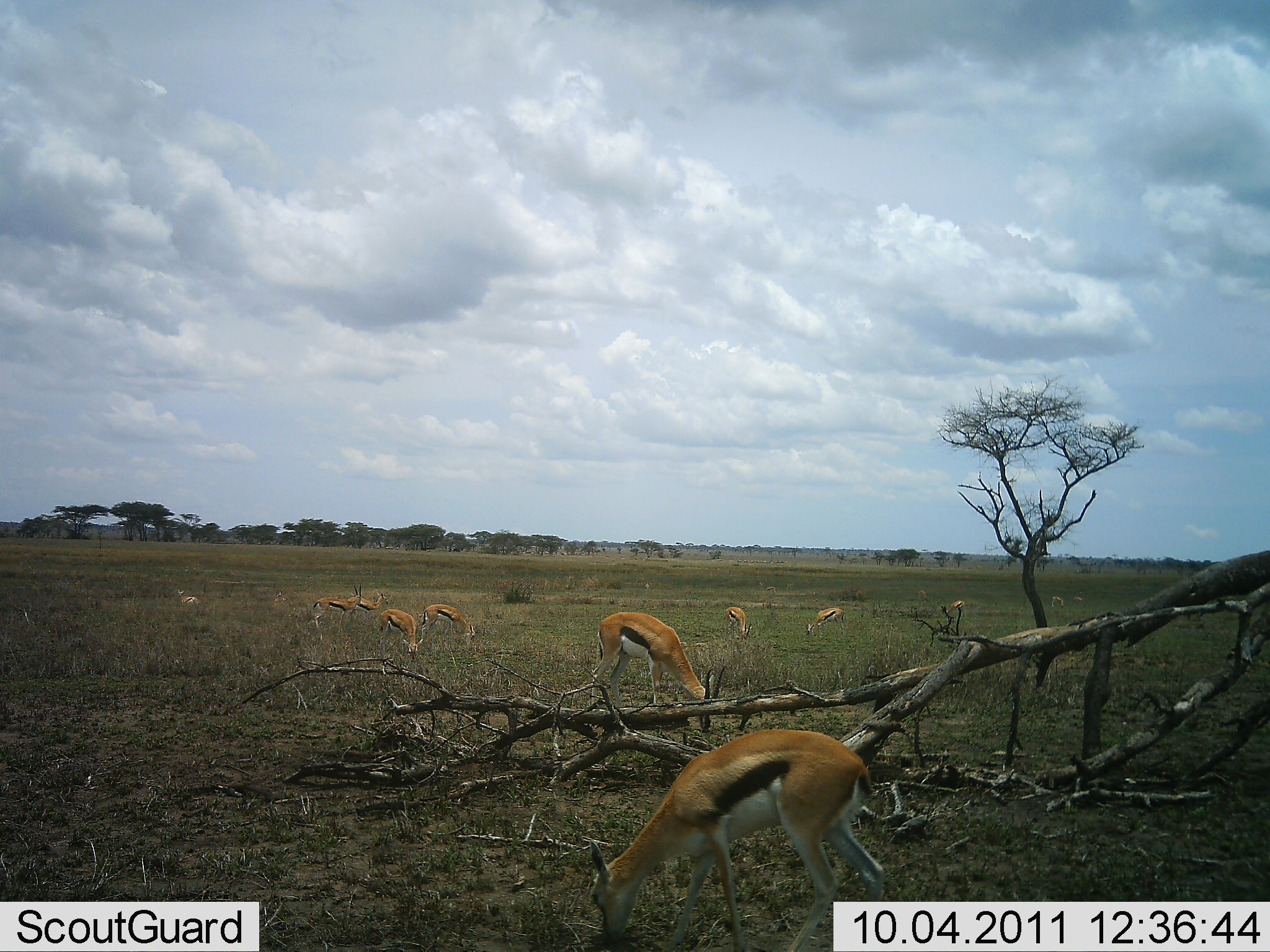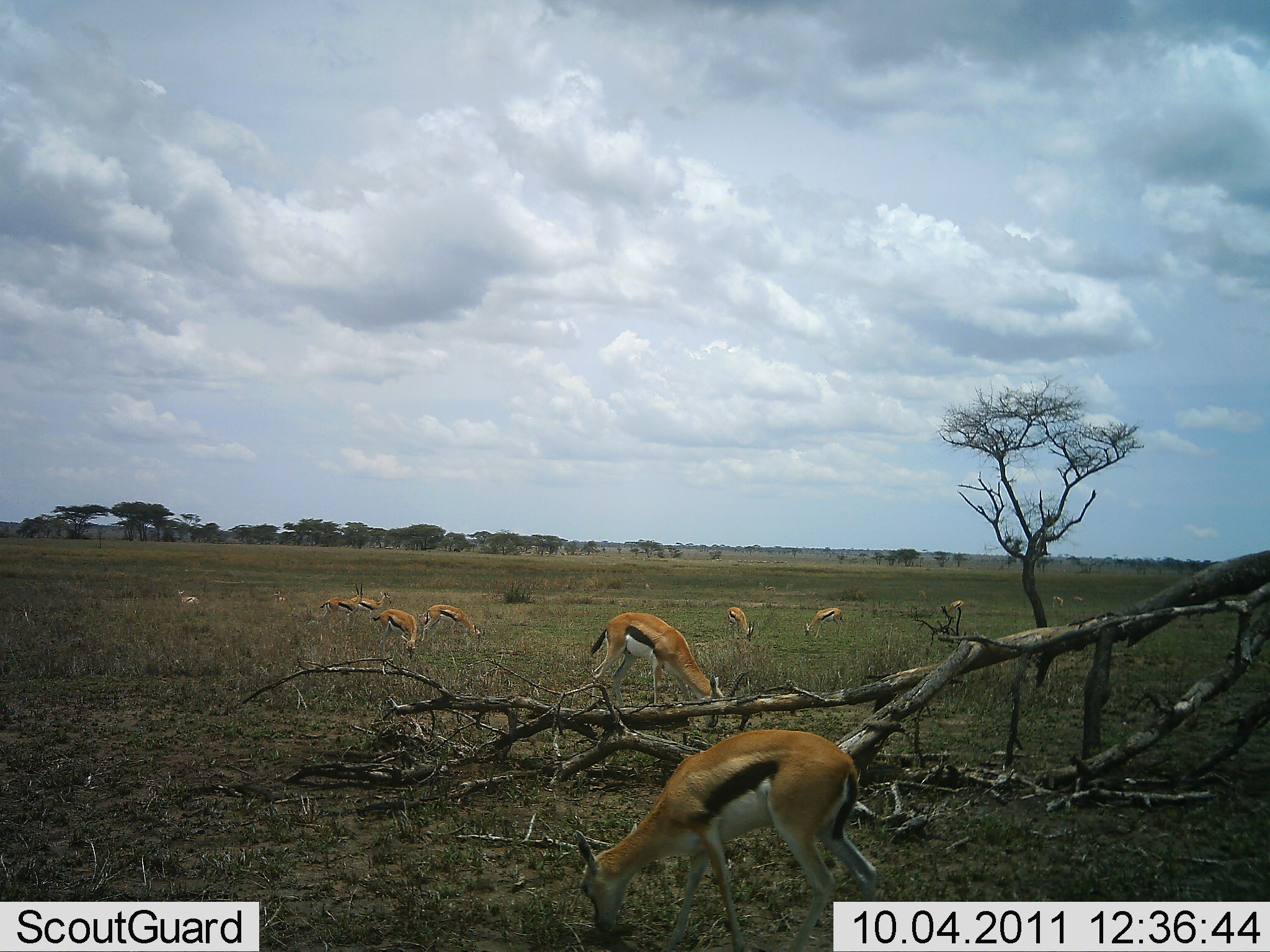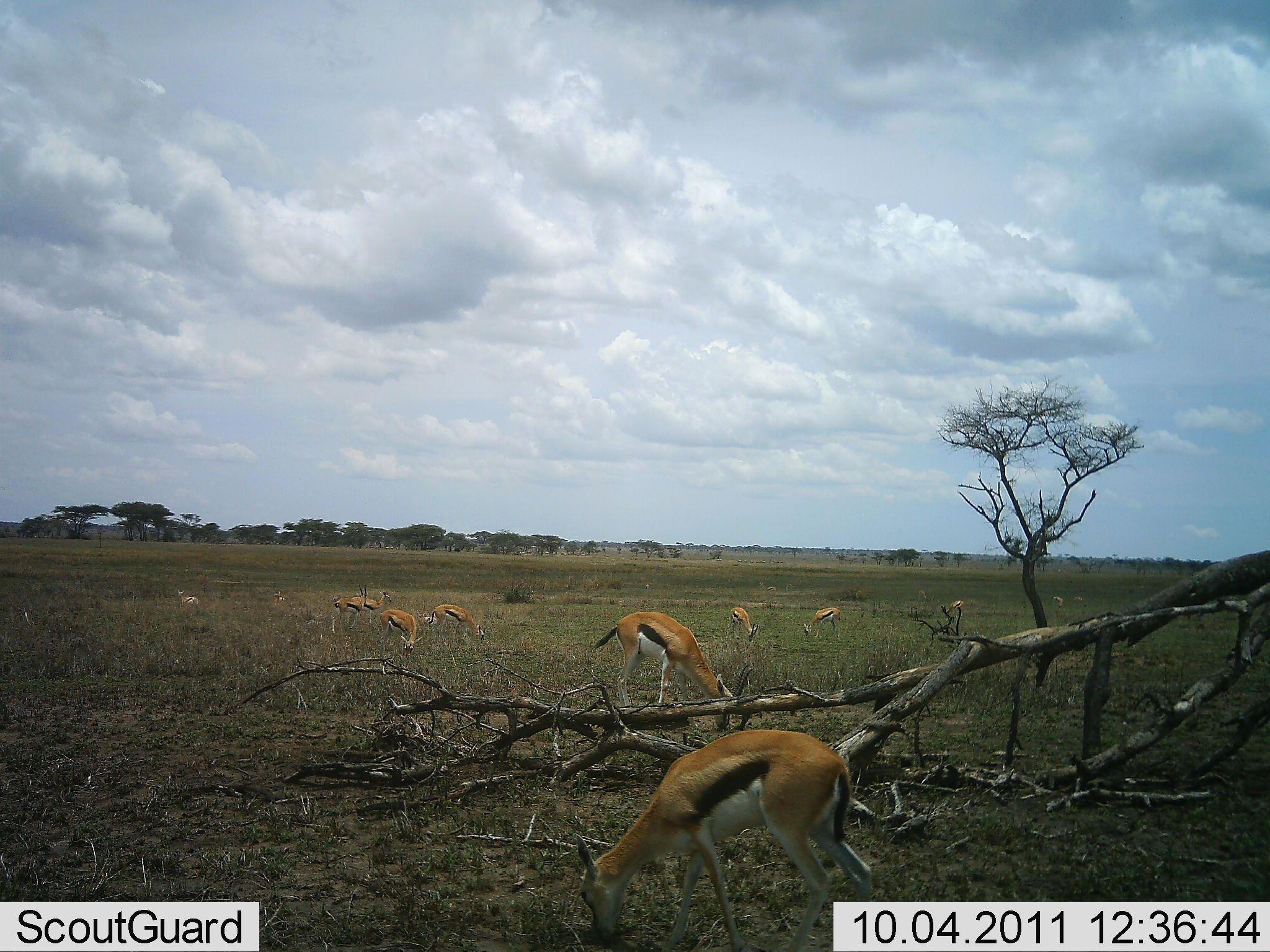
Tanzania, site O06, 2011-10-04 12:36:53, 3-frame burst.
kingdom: Animalia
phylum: Chordata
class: Mammalia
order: Artiodactyla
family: Bovidae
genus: Eudorcas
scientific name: Eudorcas thomsonii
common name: thomson's gazelle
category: gazellethomsons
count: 11-50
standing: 29%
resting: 0%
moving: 14%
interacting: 0%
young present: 0%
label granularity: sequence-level